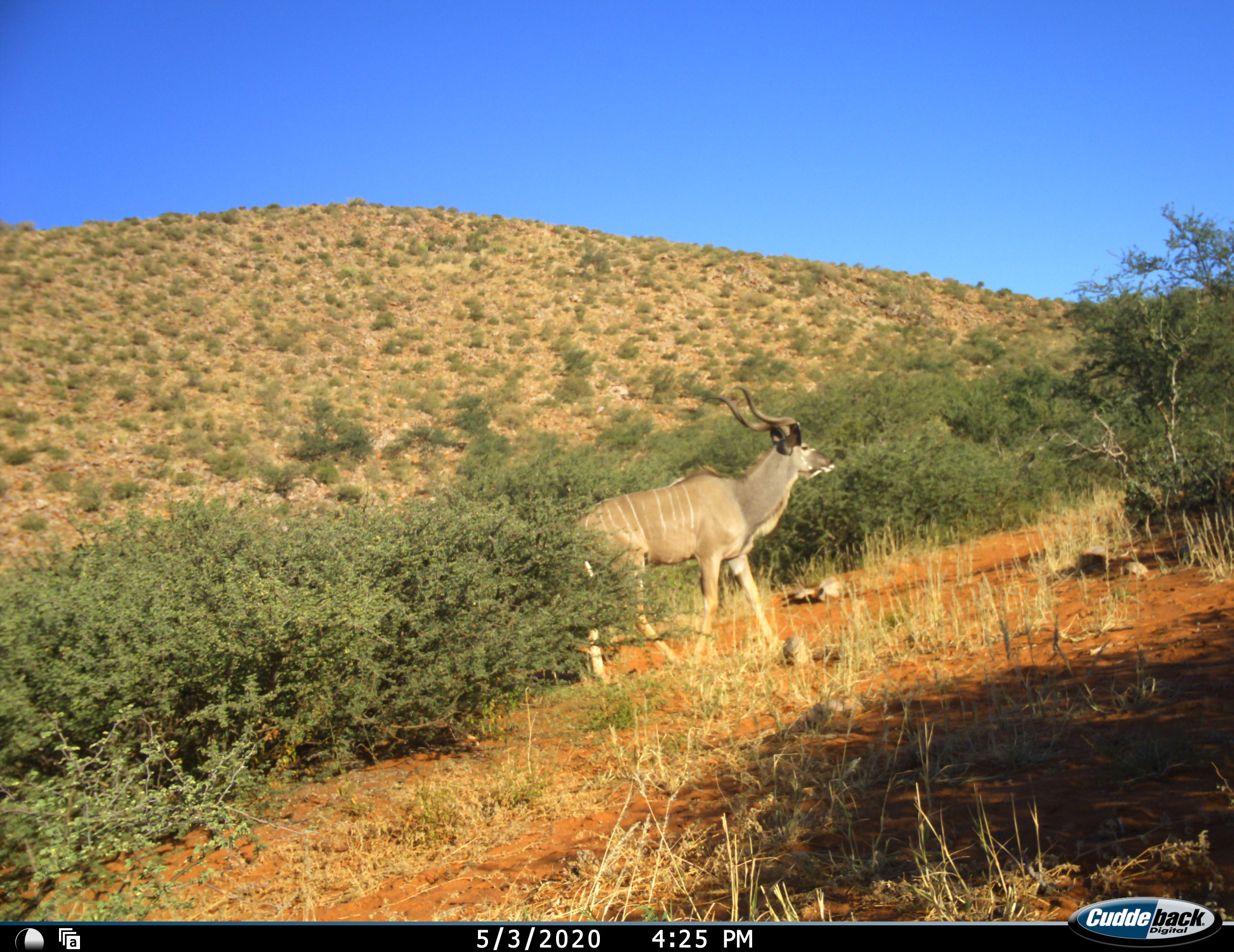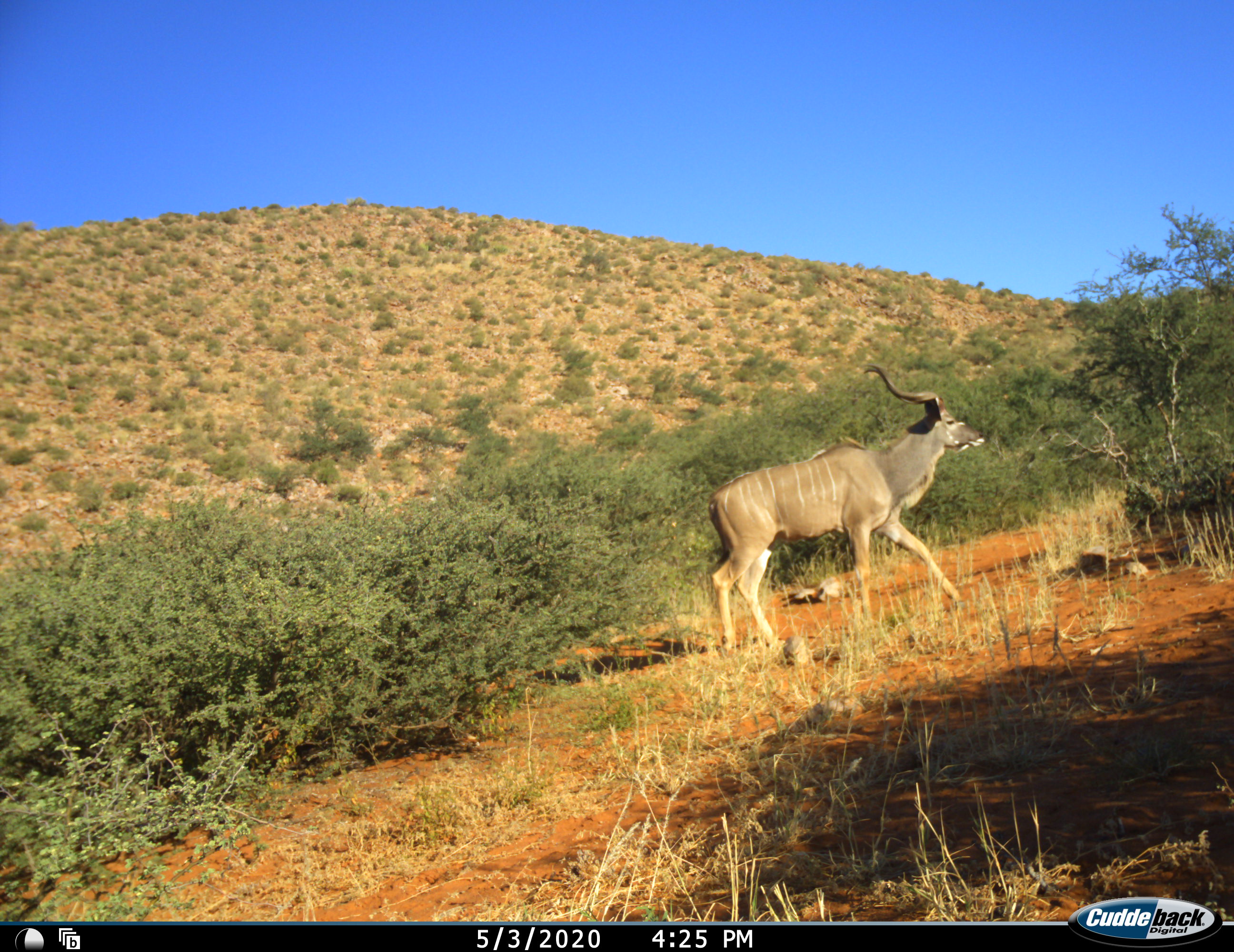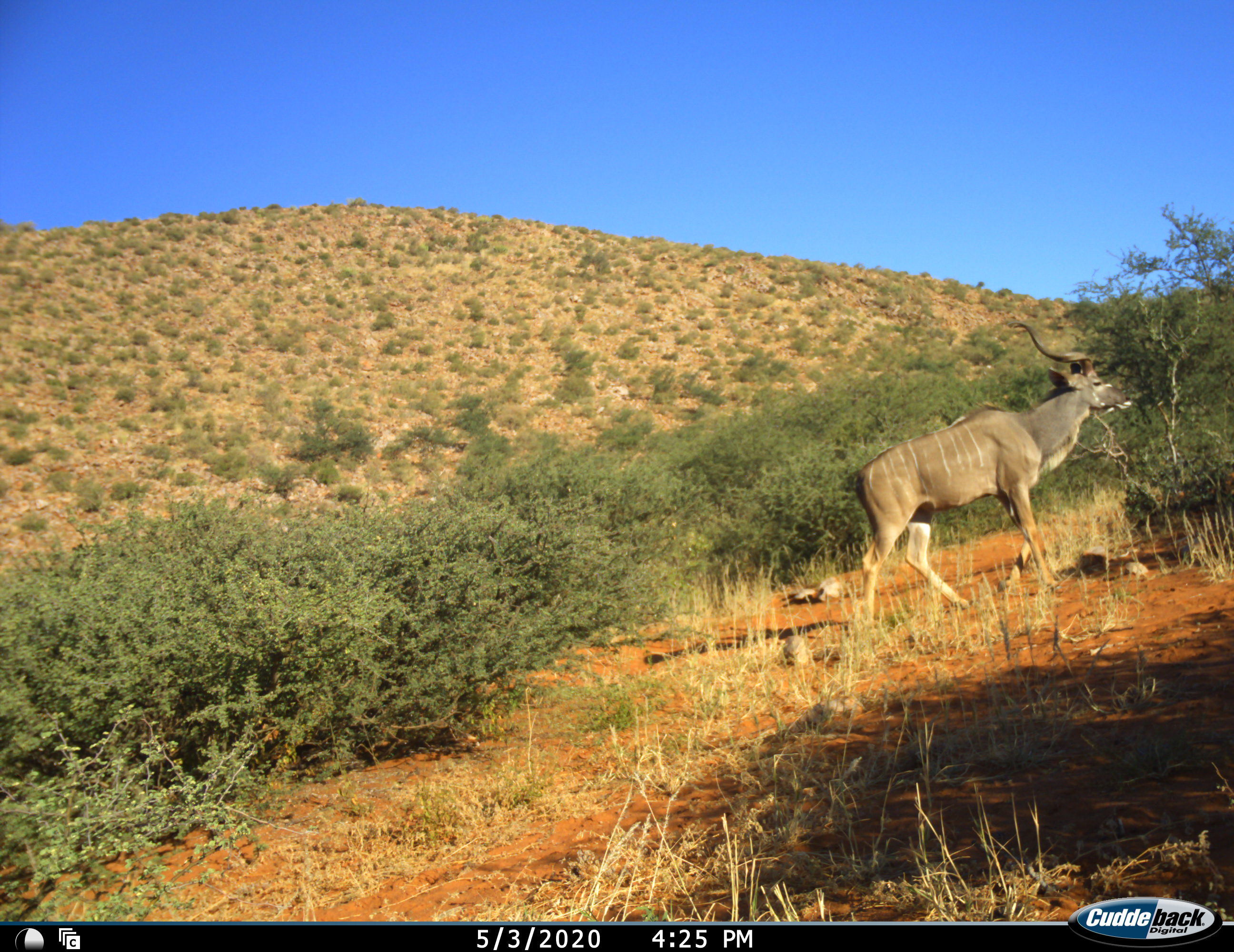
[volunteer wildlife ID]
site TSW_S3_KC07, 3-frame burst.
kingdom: Animalia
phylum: Chordata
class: Mammalia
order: Artiodactyla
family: Bovidae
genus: Tragelaphus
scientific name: Tragelaphus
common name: kudu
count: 1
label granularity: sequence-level